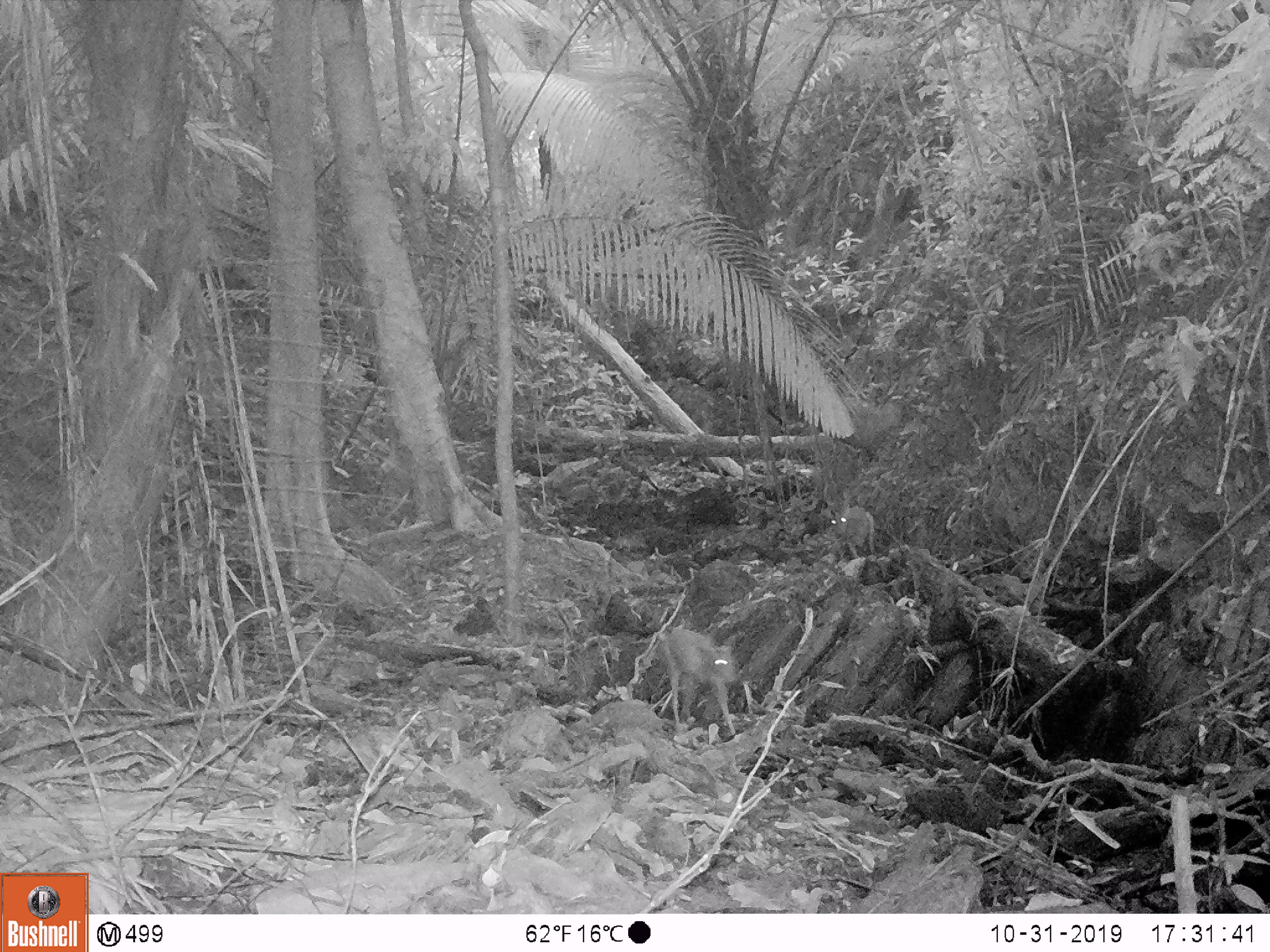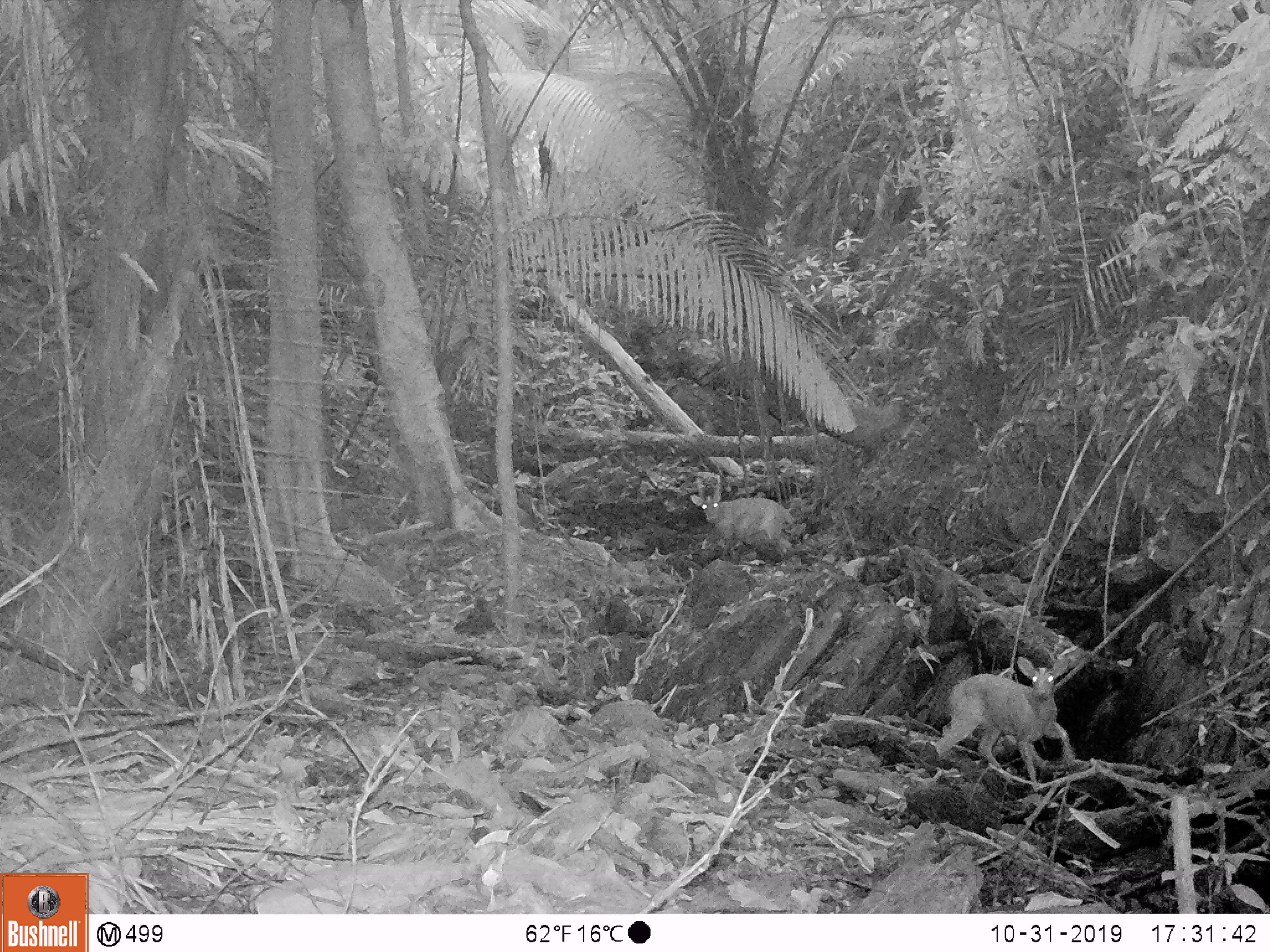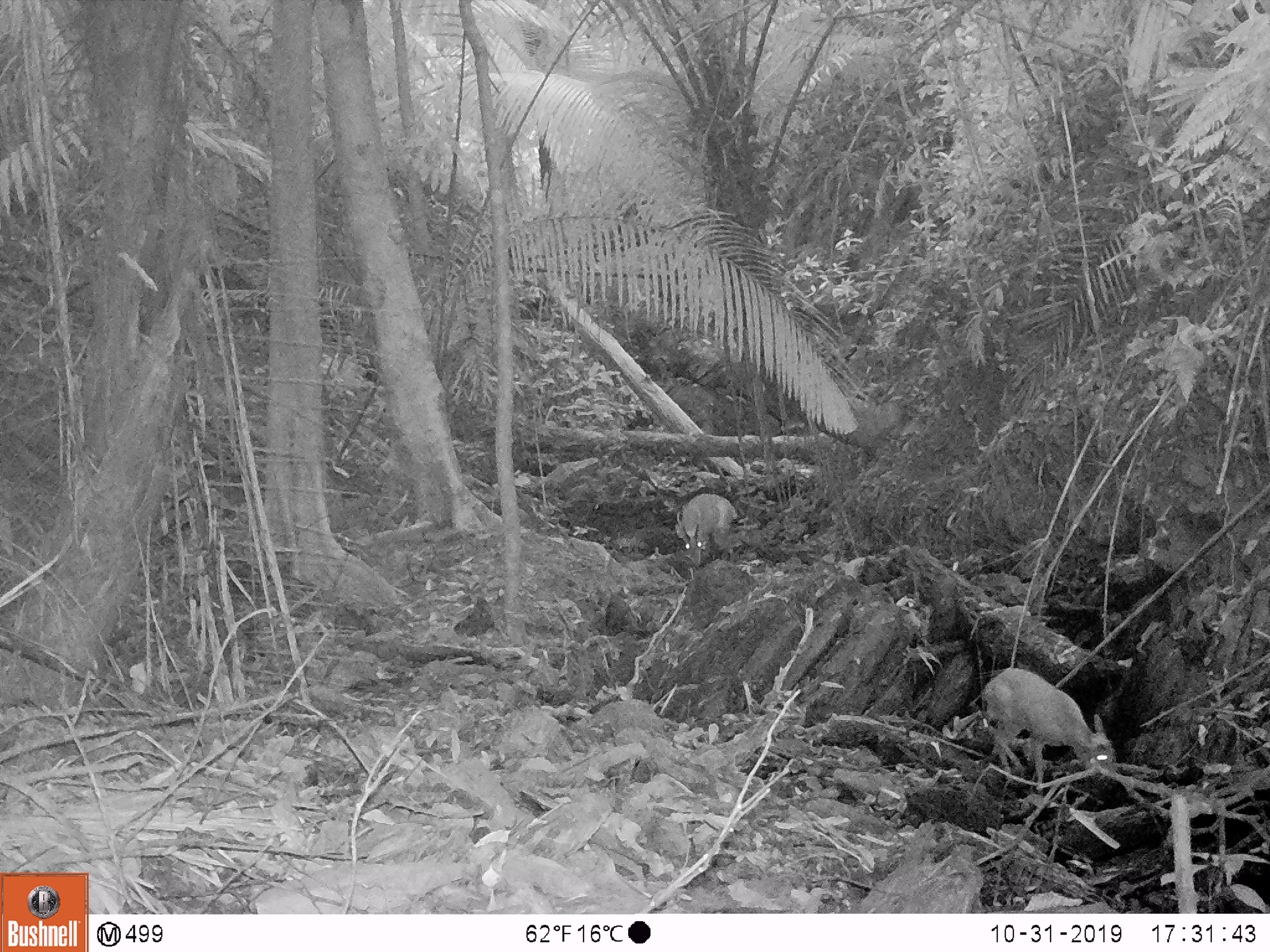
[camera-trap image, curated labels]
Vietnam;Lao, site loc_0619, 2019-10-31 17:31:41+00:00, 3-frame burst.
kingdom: Animalia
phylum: Chordata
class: Mammalia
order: Artiodactyla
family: Cervidae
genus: Muntiacus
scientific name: Muntiacus muntjak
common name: red muntjac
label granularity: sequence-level